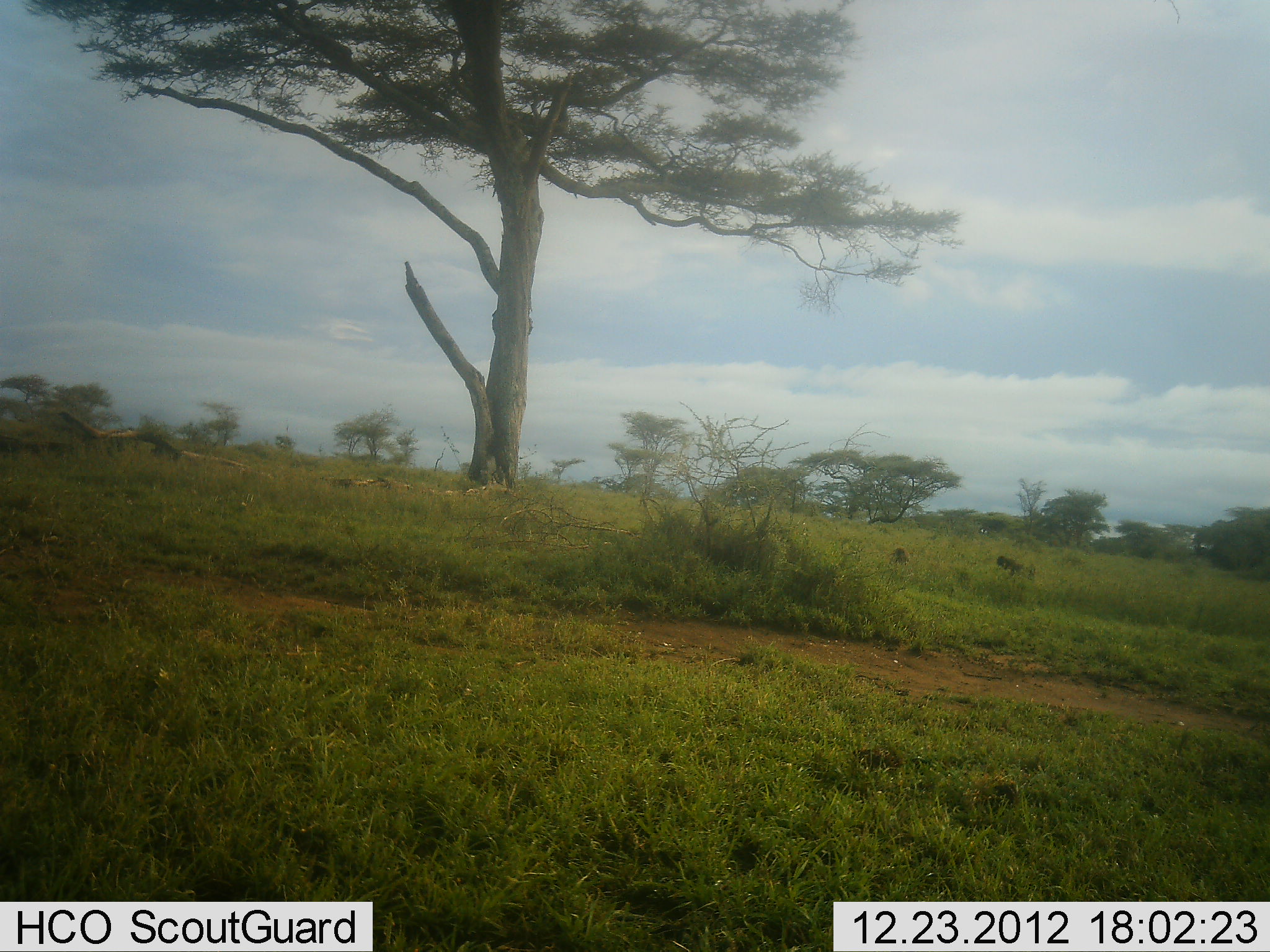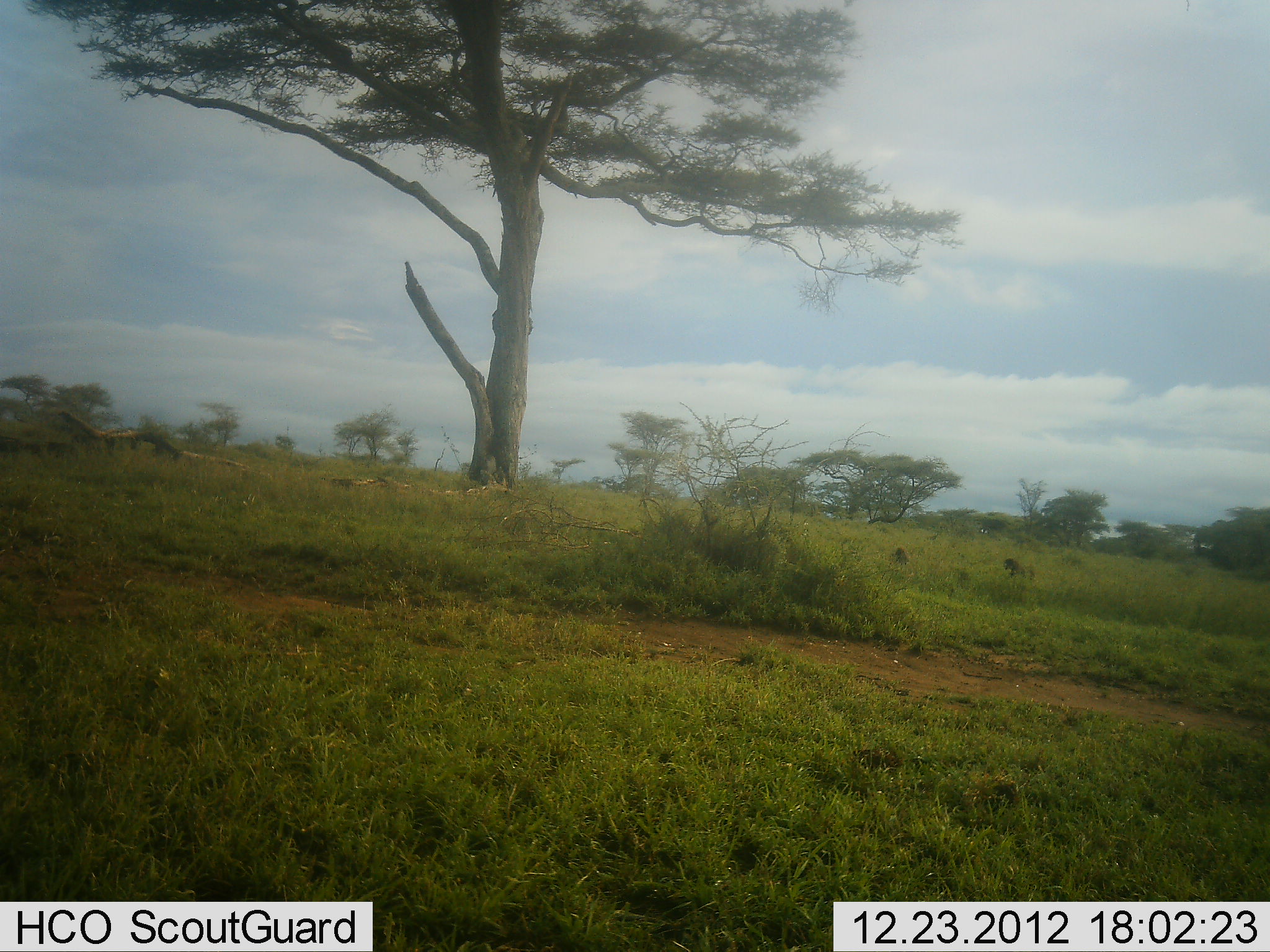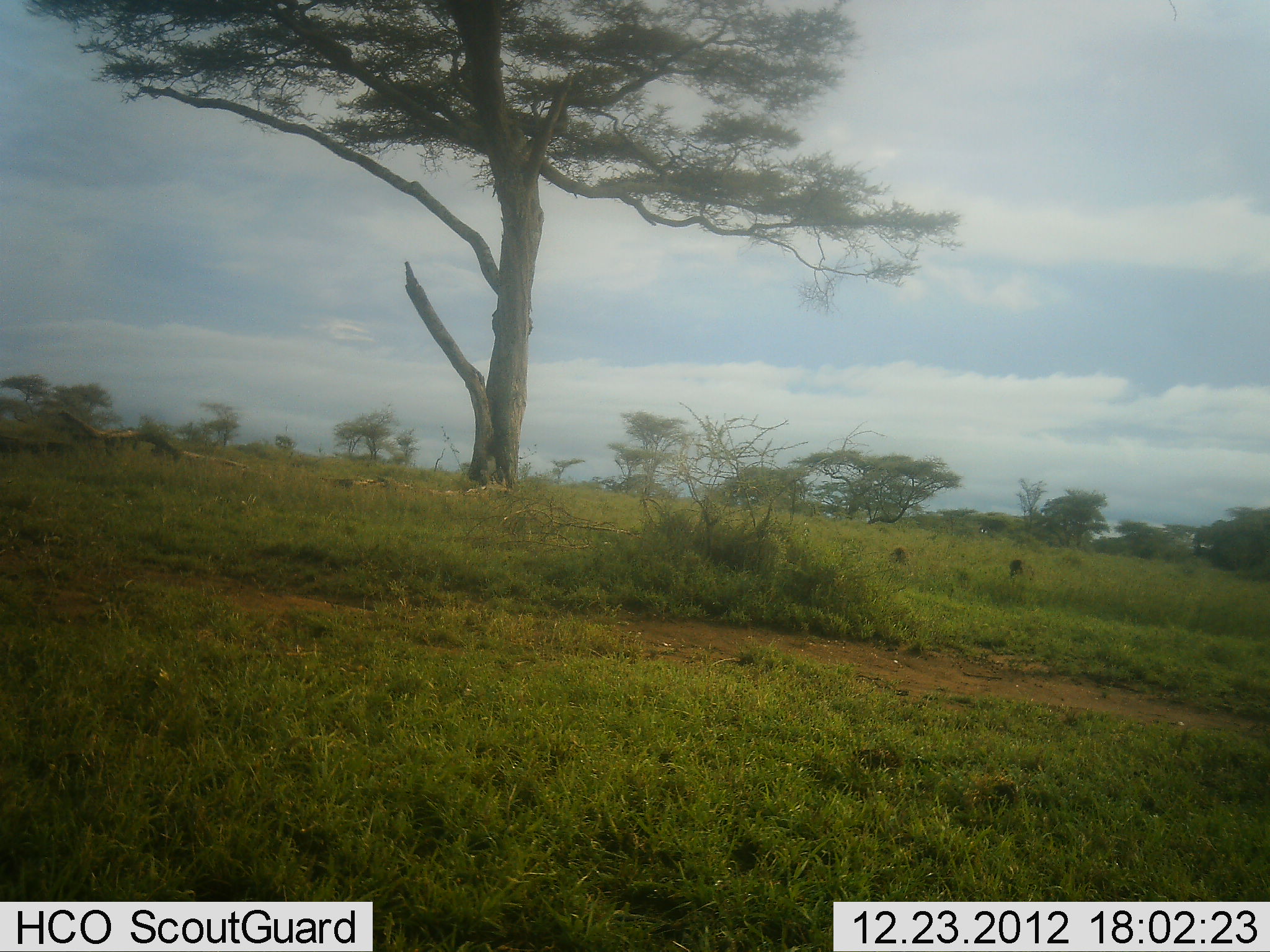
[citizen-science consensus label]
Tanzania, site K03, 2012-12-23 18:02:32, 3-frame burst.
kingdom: Animalia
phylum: Chordata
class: Mammalia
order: Primates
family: Cercopithecidae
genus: Papio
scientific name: Papio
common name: baboon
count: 2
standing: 100%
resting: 0%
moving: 25%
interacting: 0%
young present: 0%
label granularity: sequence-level